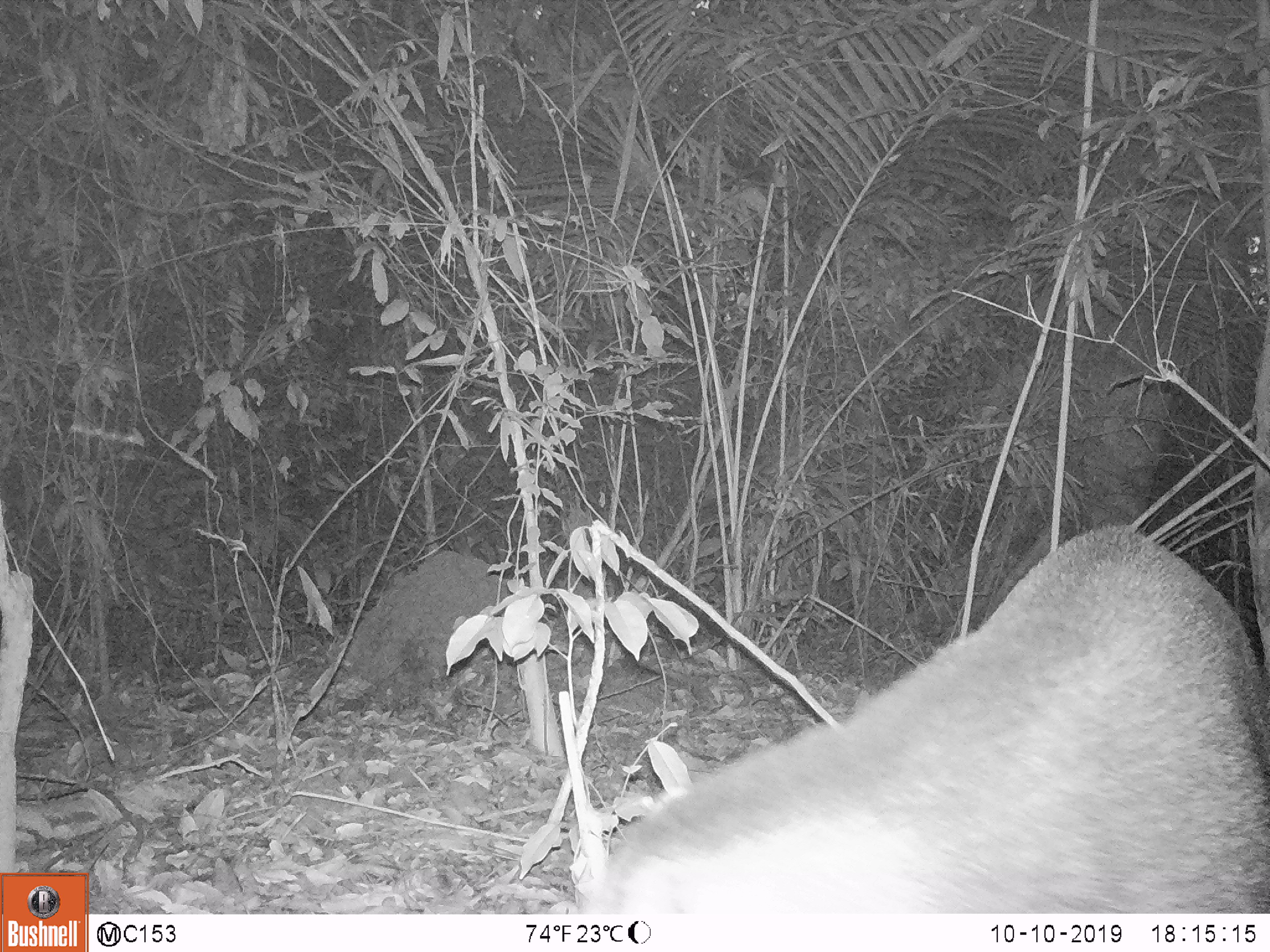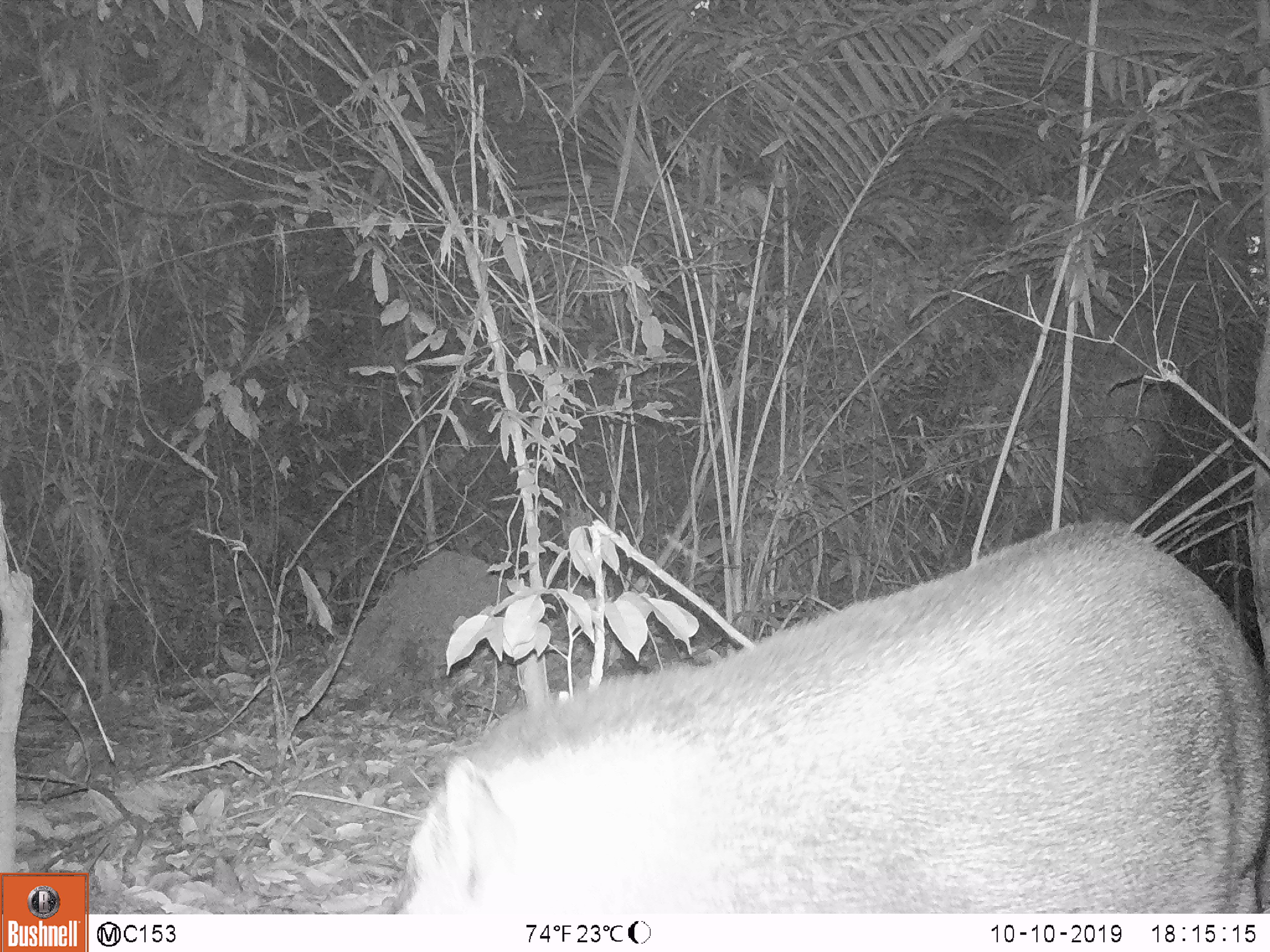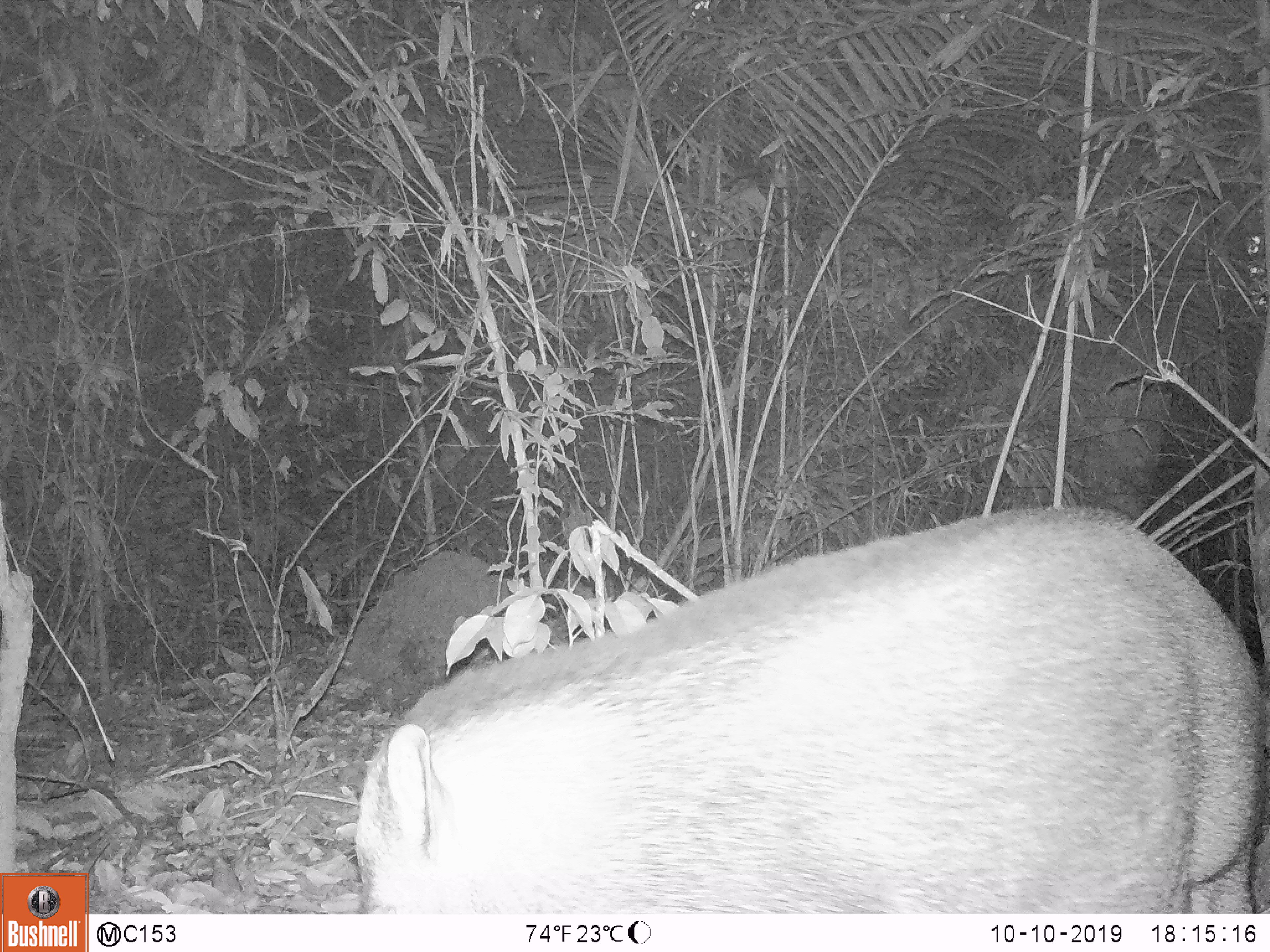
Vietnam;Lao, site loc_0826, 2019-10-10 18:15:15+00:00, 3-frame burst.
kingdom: Animalia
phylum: Chordata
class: Mammalia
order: Artiodactyla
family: Suidae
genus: Sus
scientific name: Sus scrofa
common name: eurasian wild pig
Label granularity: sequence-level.